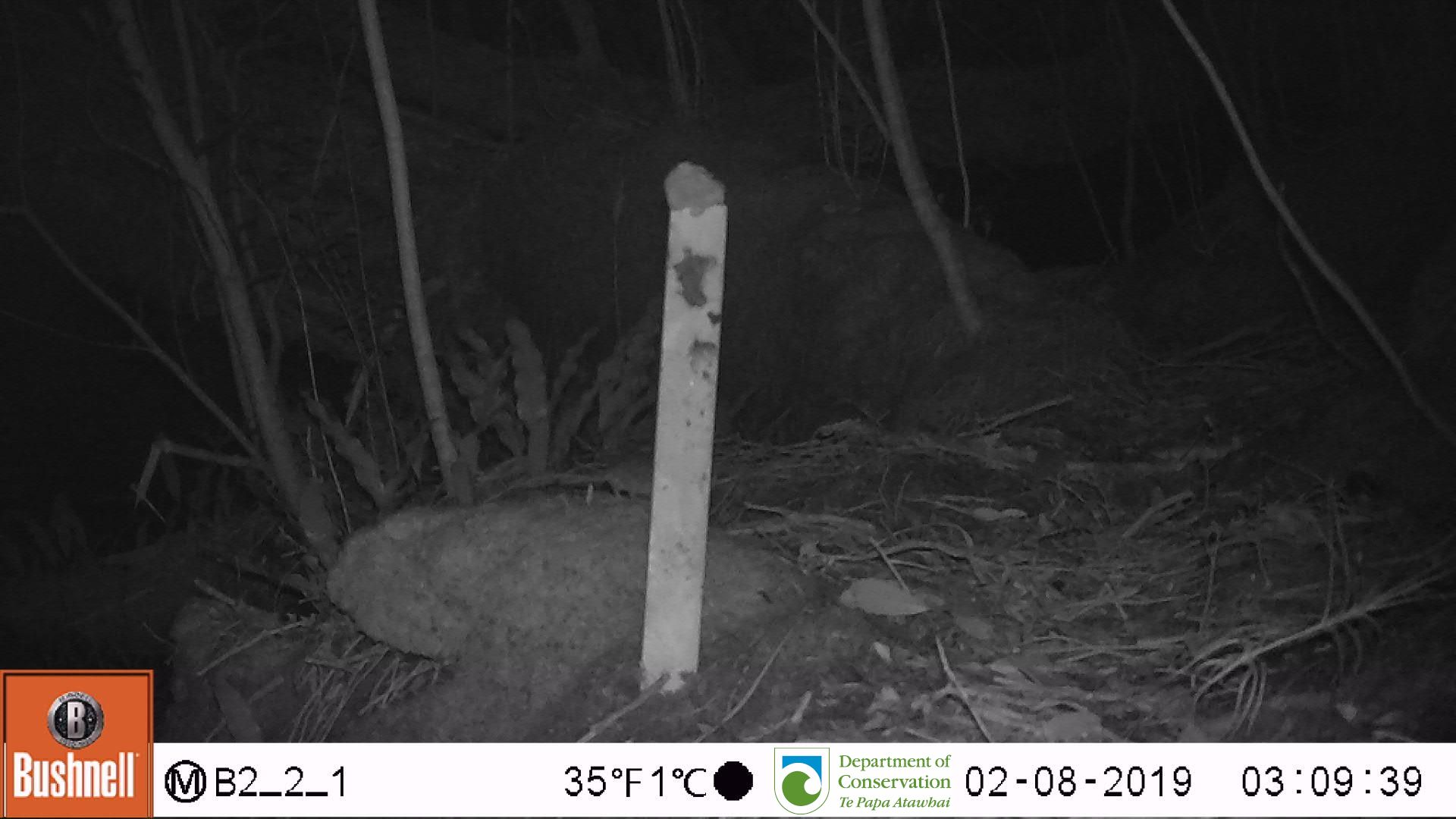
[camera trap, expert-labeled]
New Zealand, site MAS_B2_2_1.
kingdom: Animalia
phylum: Chordata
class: Mammalia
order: Rodentia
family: Muridae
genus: Mus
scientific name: Mus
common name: mouse